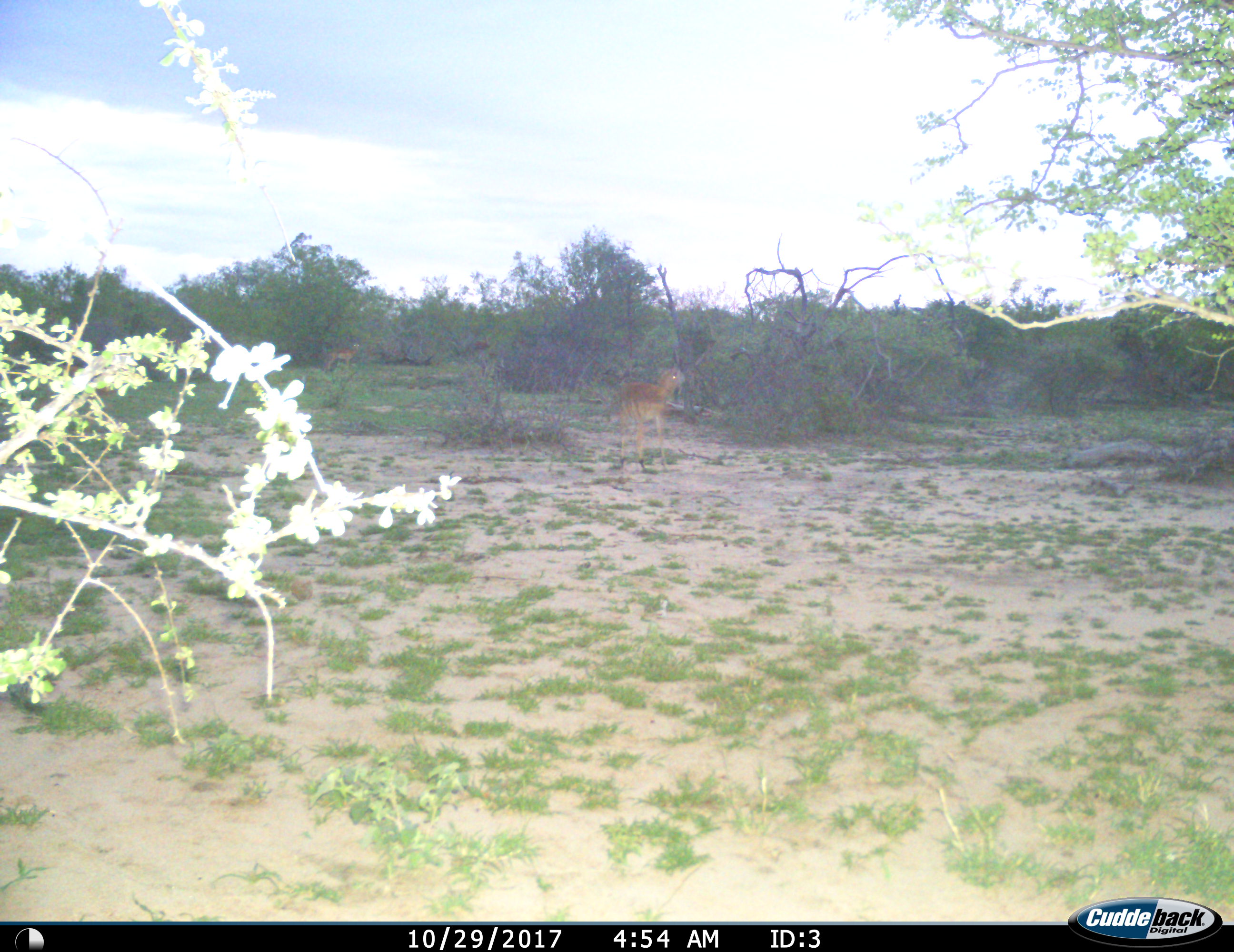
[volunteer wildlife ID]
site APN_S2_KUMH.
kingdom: Animalia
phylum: Chordata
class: Mammalia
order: Artiodactyla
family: Bovidae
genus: Aepyceros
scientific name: Aepyceros melampus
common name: impala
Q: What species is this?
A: Impala (Aepyceros melampus).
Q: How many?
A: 1.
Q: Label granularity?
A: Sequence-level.